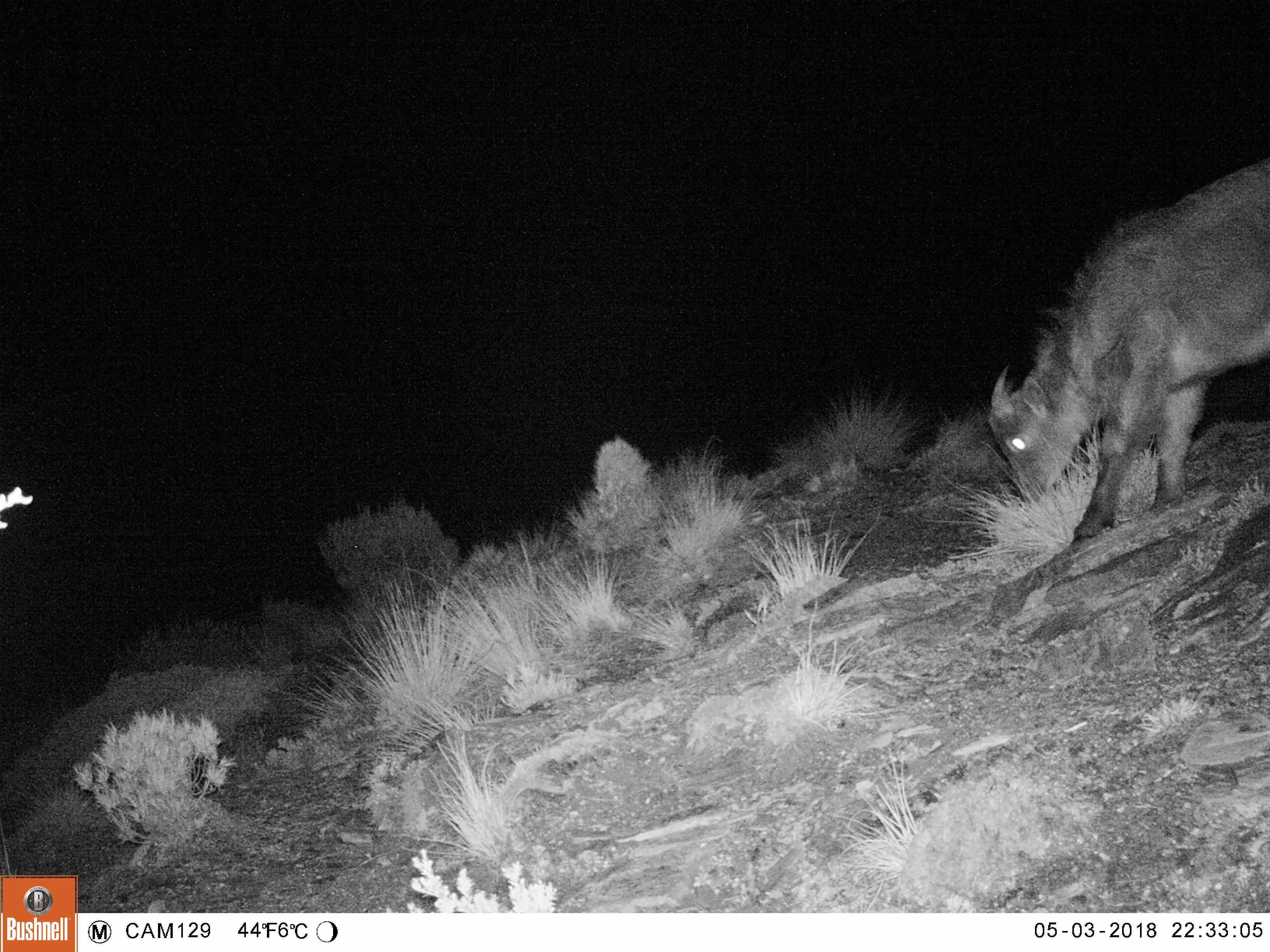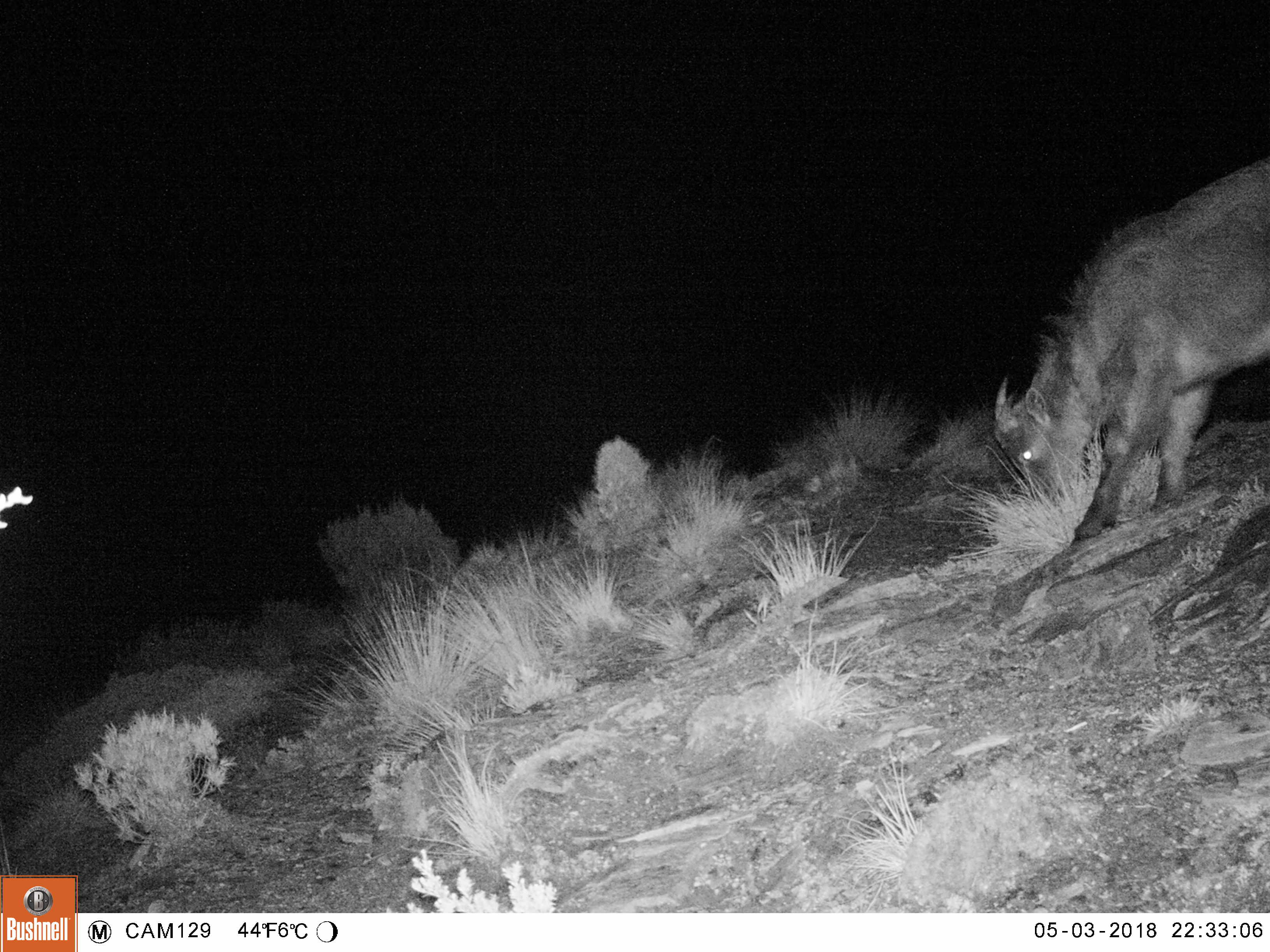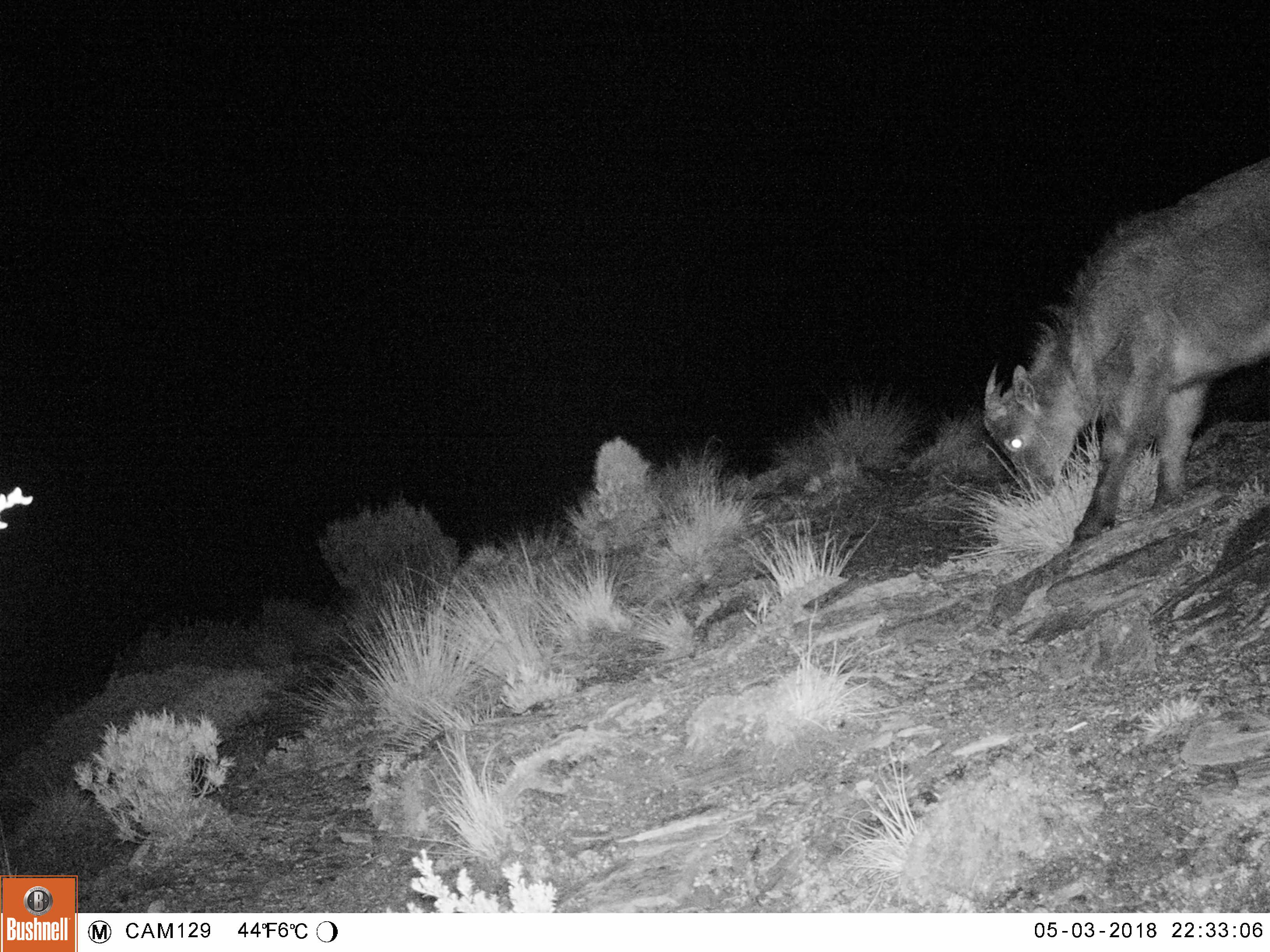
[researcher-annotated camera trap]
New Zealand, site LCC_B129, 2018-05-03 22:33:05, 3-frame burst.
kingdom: Animalia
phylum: Chordata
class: Mammalia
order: Artiodactyla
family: Bovidae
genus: Nilgiritragus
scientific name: Nilgiritragus hylocrius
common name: tahr